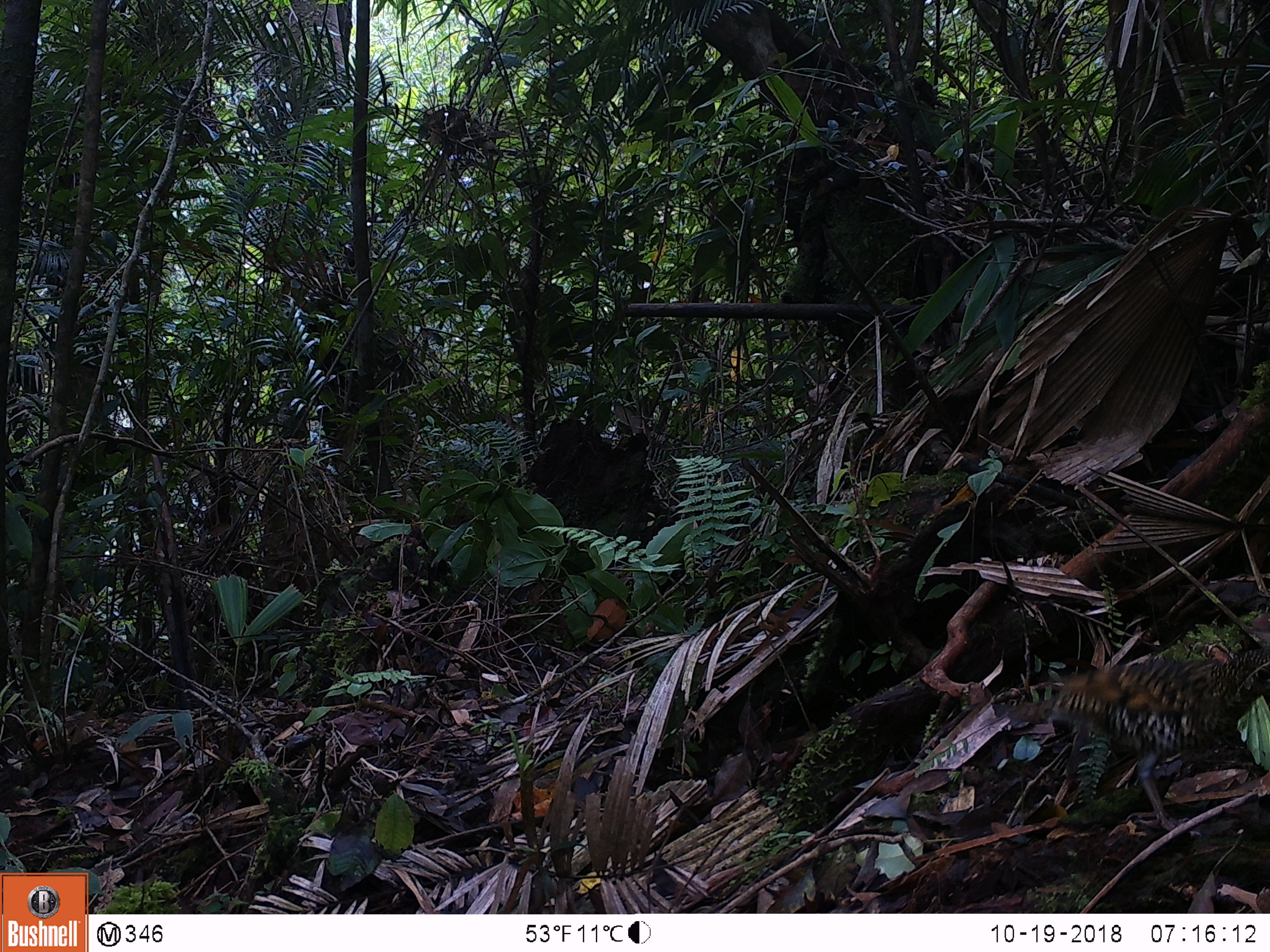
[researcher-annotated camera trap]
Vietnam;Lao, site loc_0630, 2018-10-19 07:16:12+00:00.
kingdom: Animalia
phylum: Chordata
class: Aves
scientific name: Aves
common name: bird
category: unidentified bird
Unidentified bird (bird) (Aves). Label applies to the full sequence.